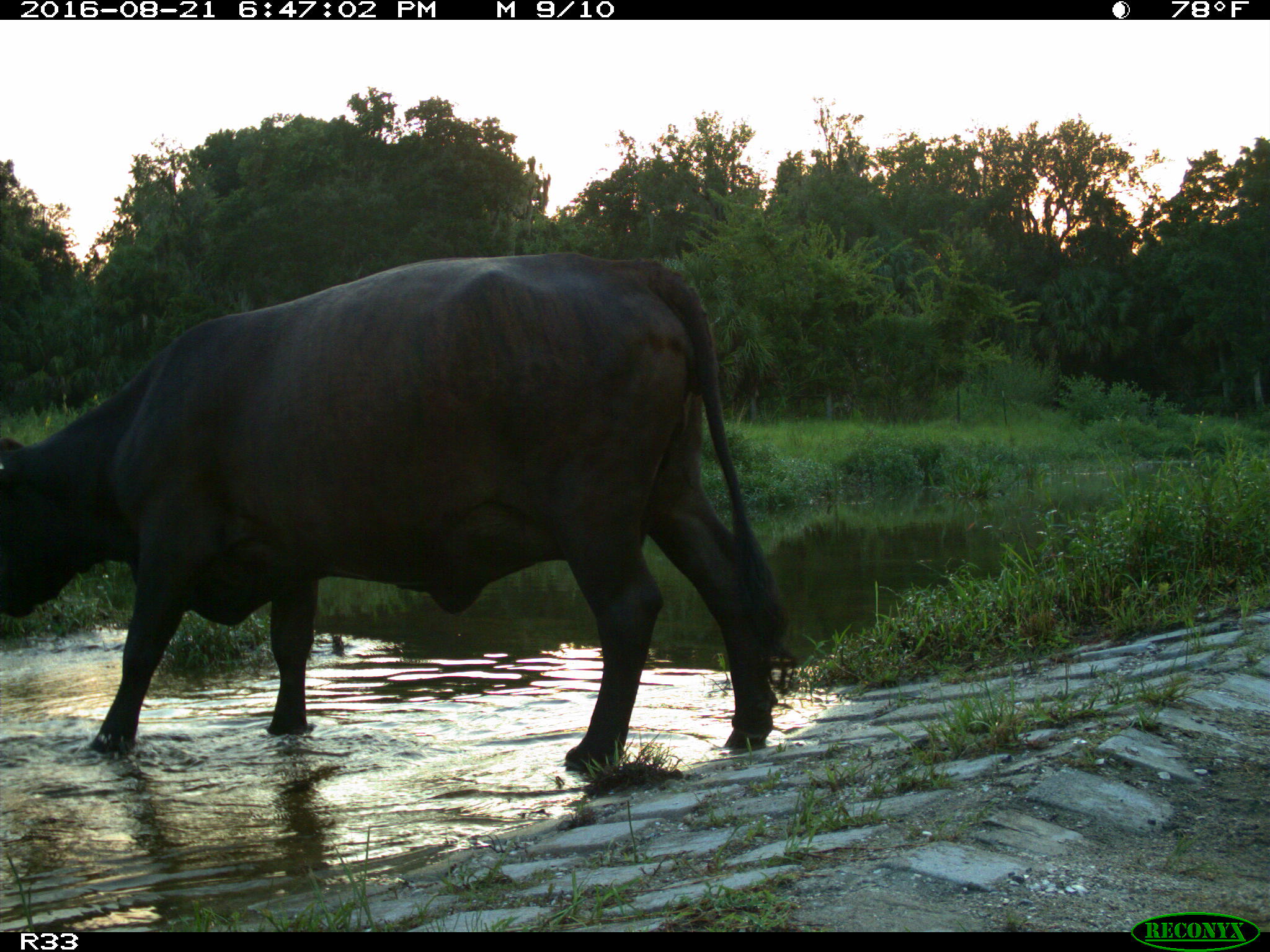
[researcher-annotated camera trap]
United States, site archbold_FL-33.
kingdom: Animalia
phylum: Chordata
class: Mammalia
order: Artiodactyla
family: Bovidae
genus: Bos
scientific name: Bos taurus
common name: domestic cow